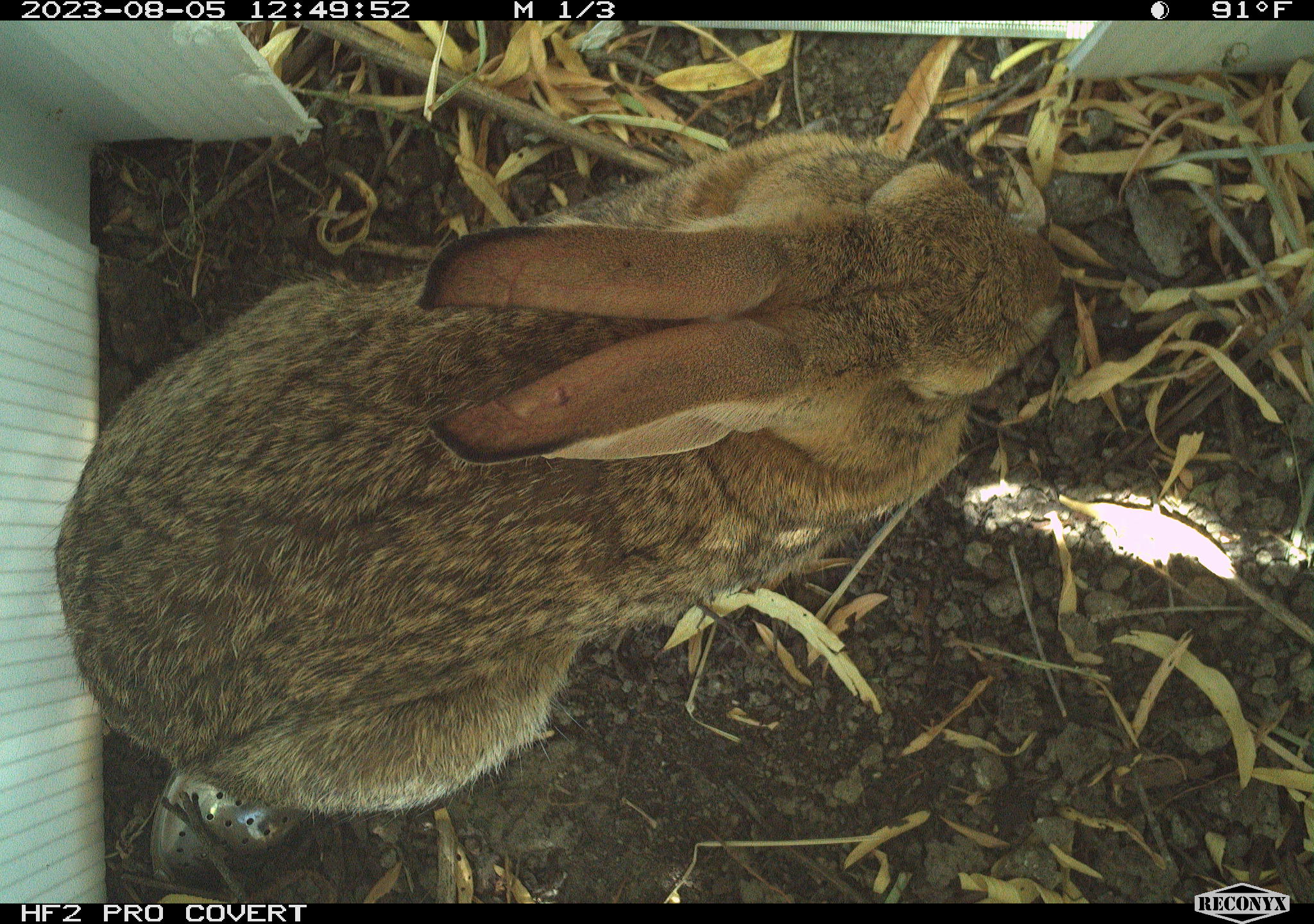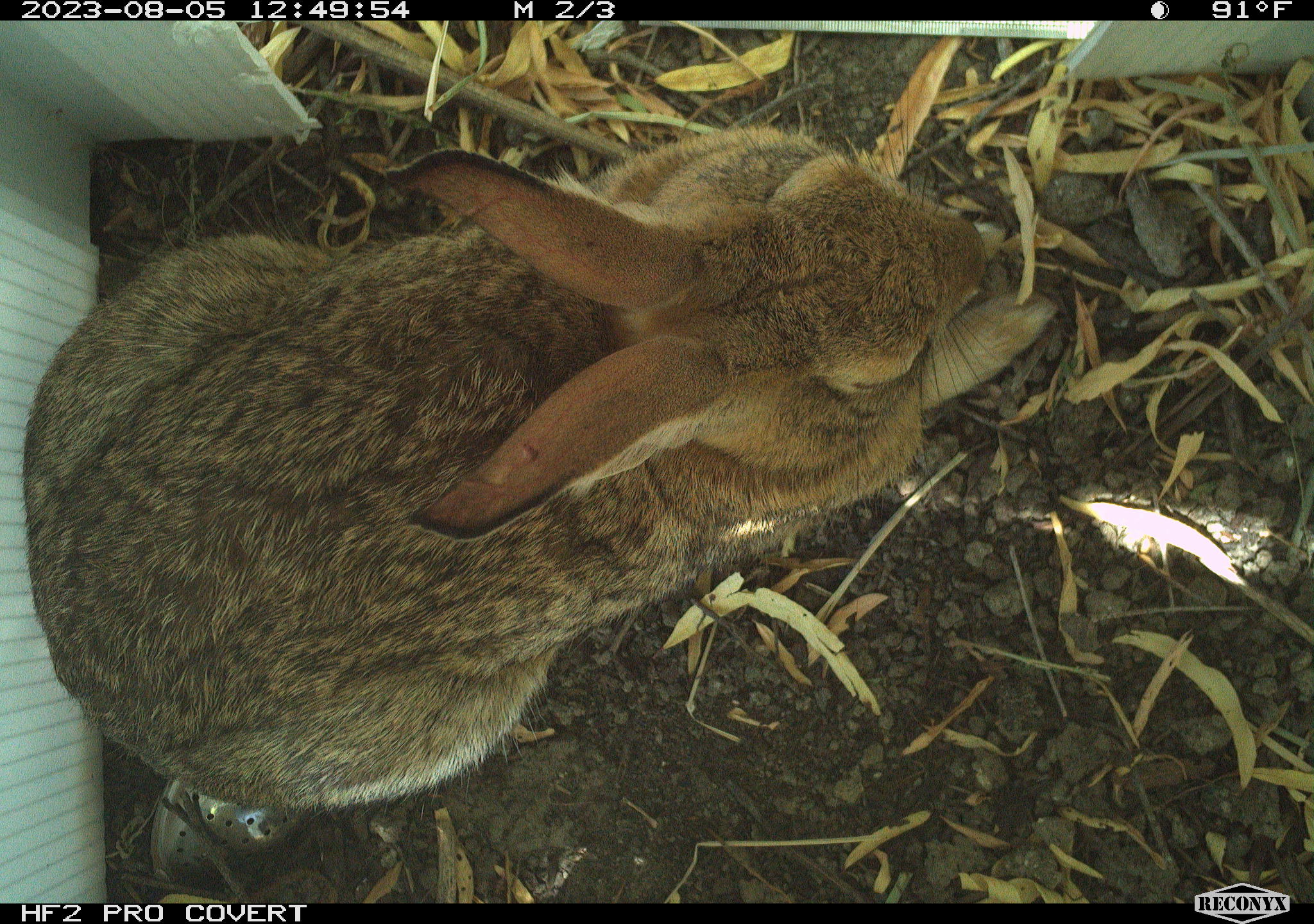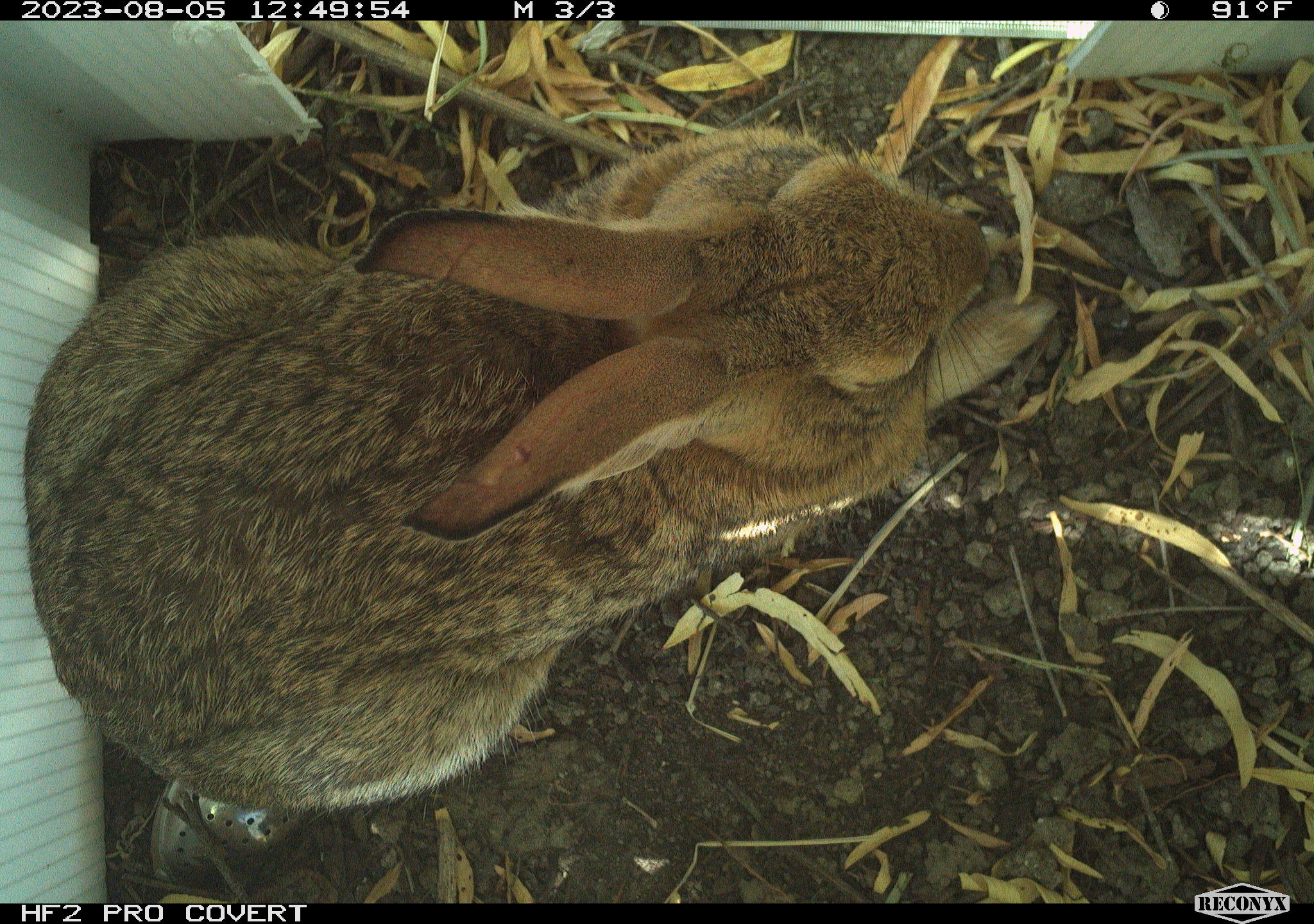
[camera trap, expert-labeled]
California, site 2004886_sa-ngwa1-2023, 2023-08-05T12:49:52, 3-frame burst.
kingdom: Animalia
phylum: Chordata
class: Mammalia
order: Lagomorpha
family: Leporidae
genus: Sylvilagus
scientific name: Sylvilagus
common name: cottontail rabbits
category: sylvilagus species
Sylvilagus species (cottontail rabbits) (Sylvilagus).